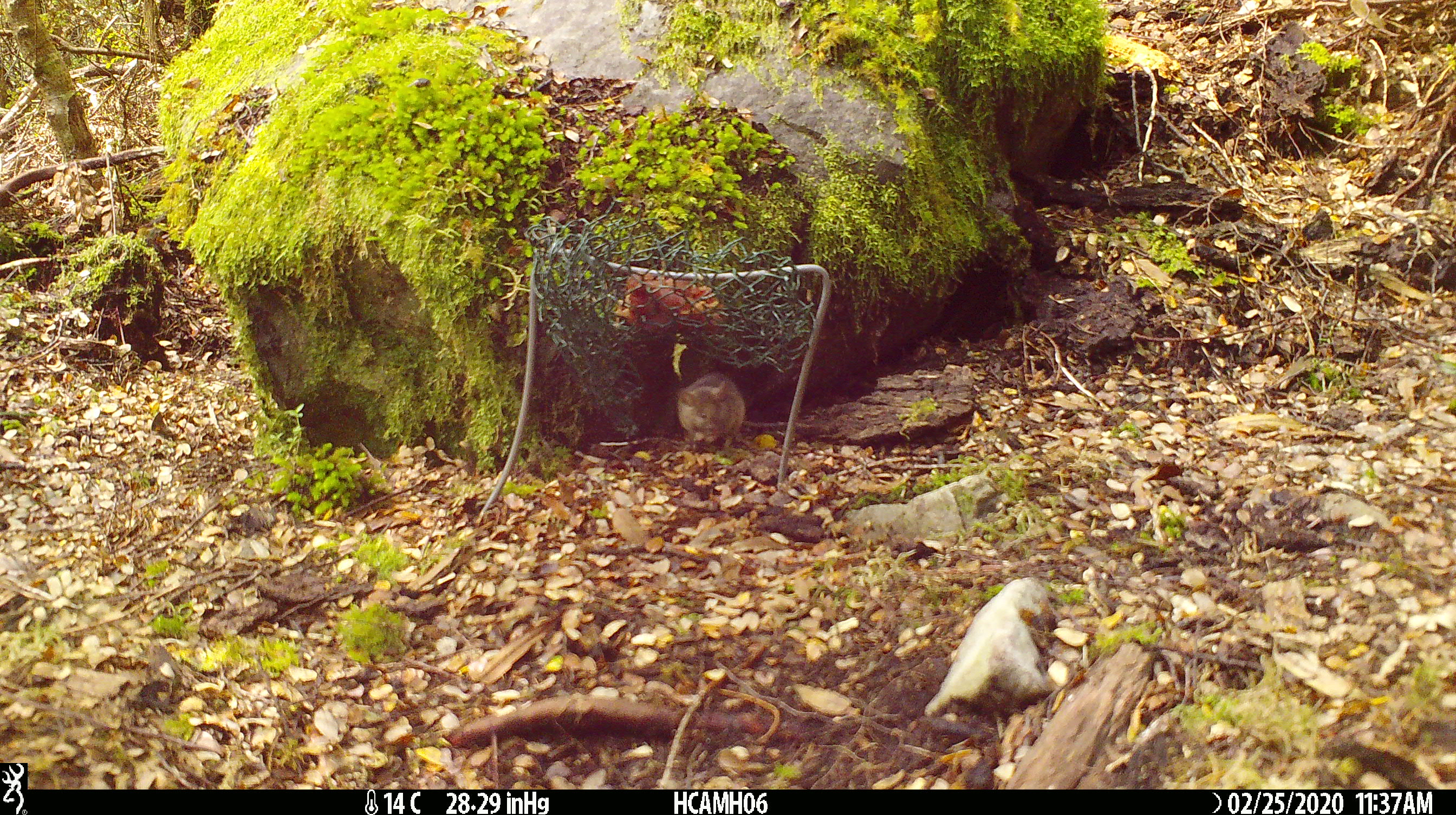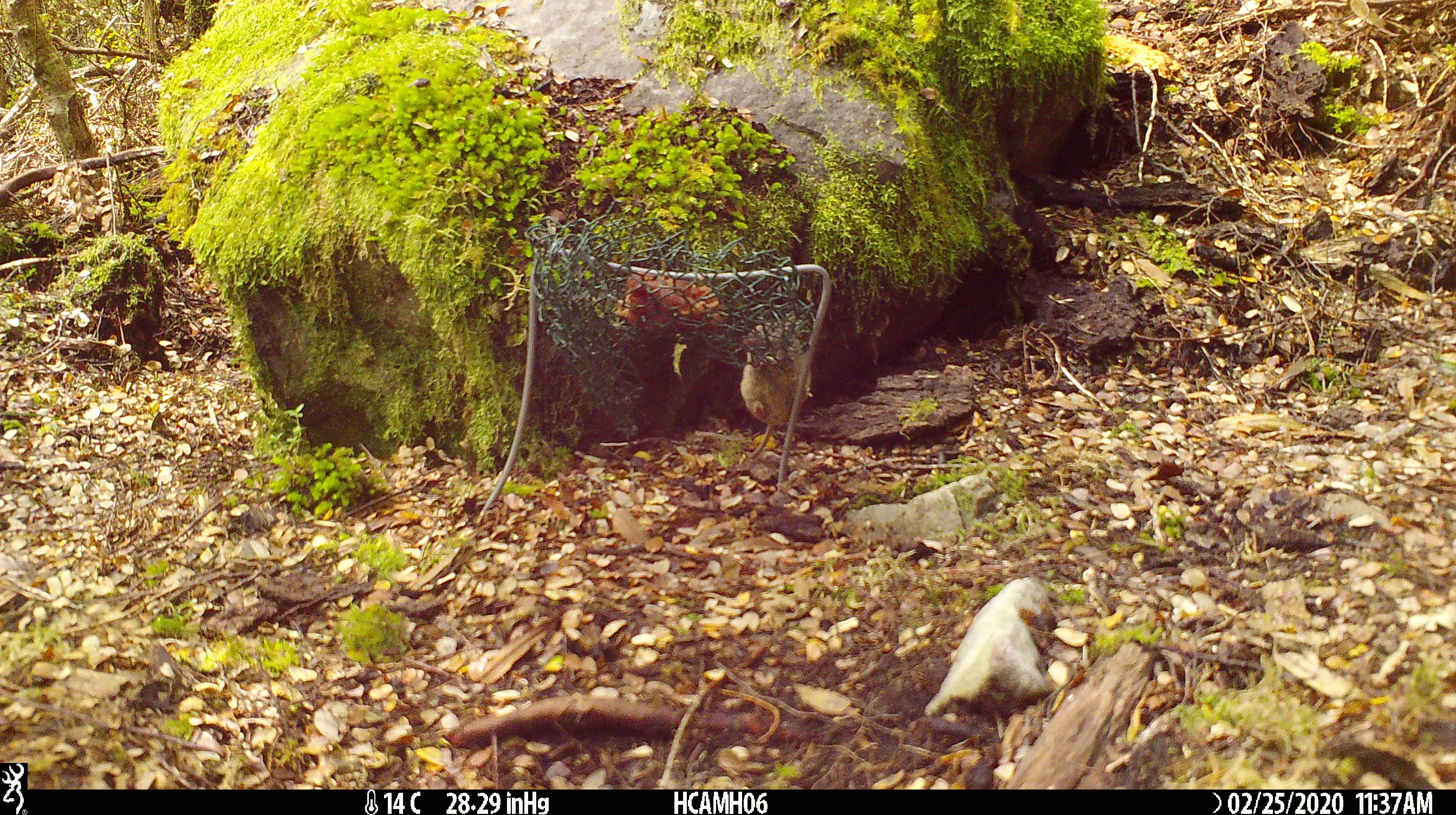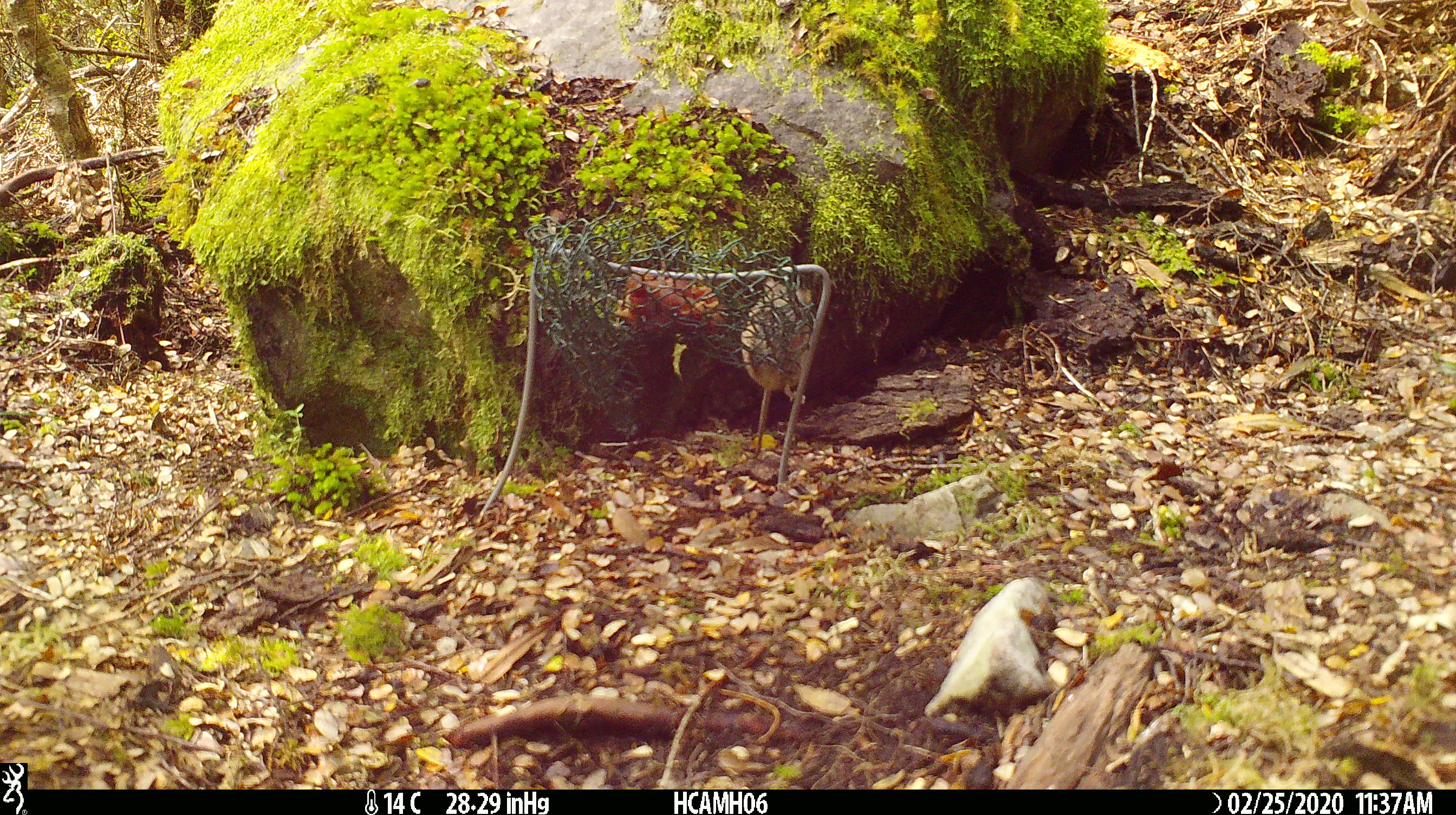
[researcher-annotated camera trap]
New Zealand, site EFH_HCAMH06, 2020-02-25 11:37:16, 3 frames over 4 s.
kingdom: Animalia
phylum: Chordata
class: Mammalia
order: Rodentia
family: Muridae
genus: Mus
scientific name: Mus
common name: mouse